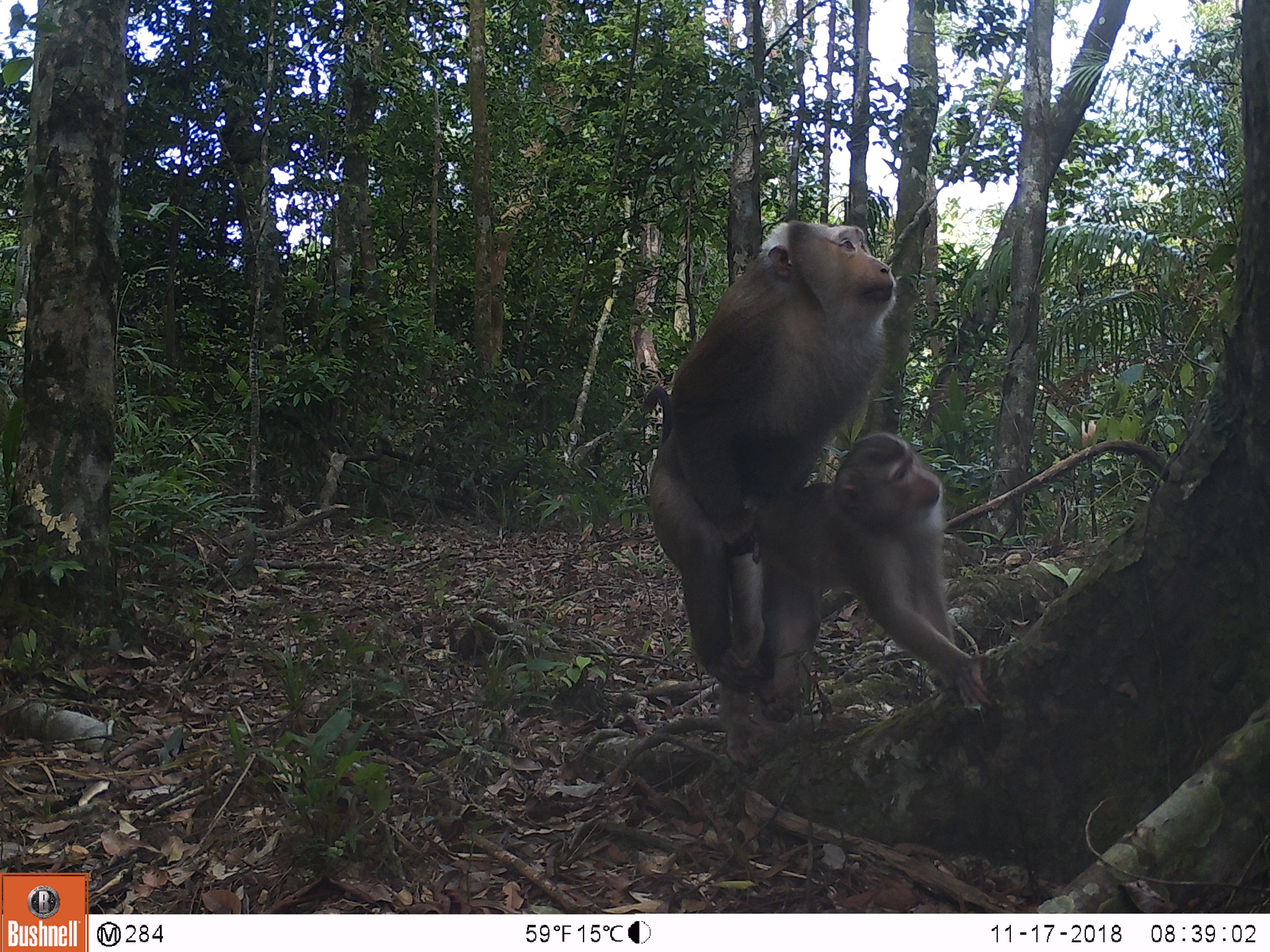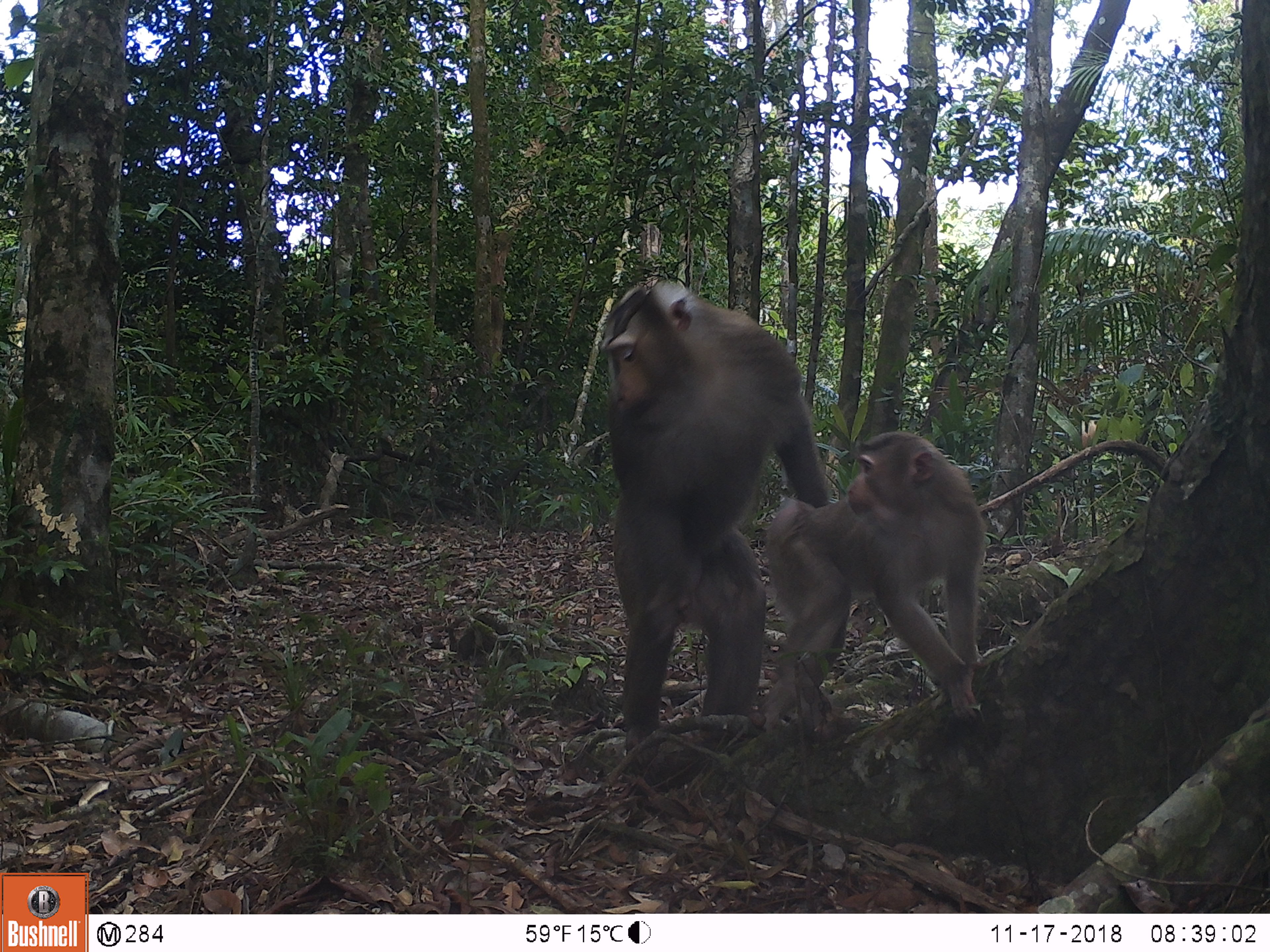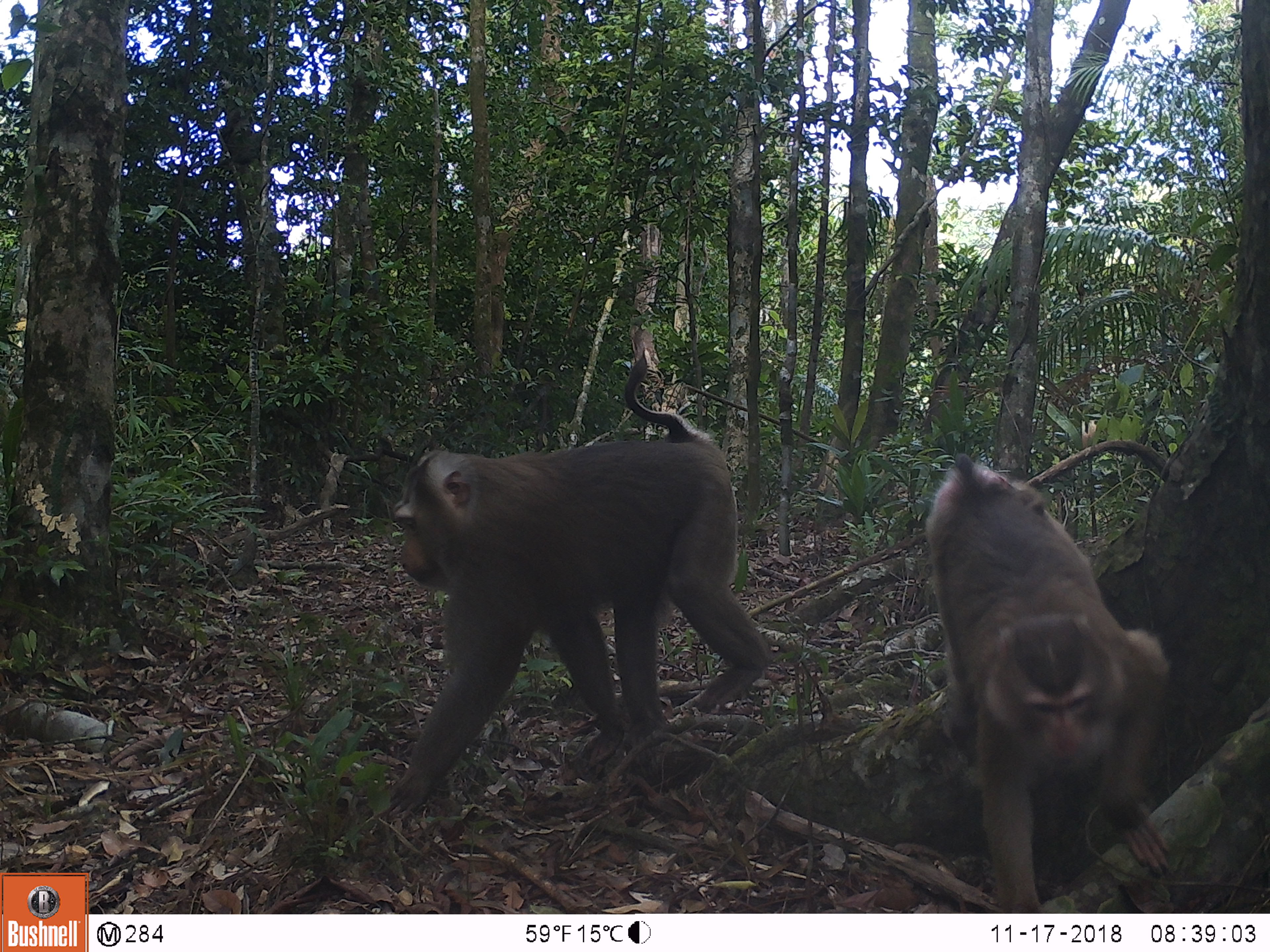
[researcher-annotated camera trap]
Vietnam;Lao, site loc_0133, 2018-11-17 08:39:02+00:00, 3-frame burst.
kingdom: Animalia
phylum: Chordata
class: Mammalia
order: Primates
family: Cercopithecidae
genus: Macaca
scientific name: Macaca nemestrina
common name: pig-tailed macaque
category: pig tailed macaque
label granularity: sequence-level